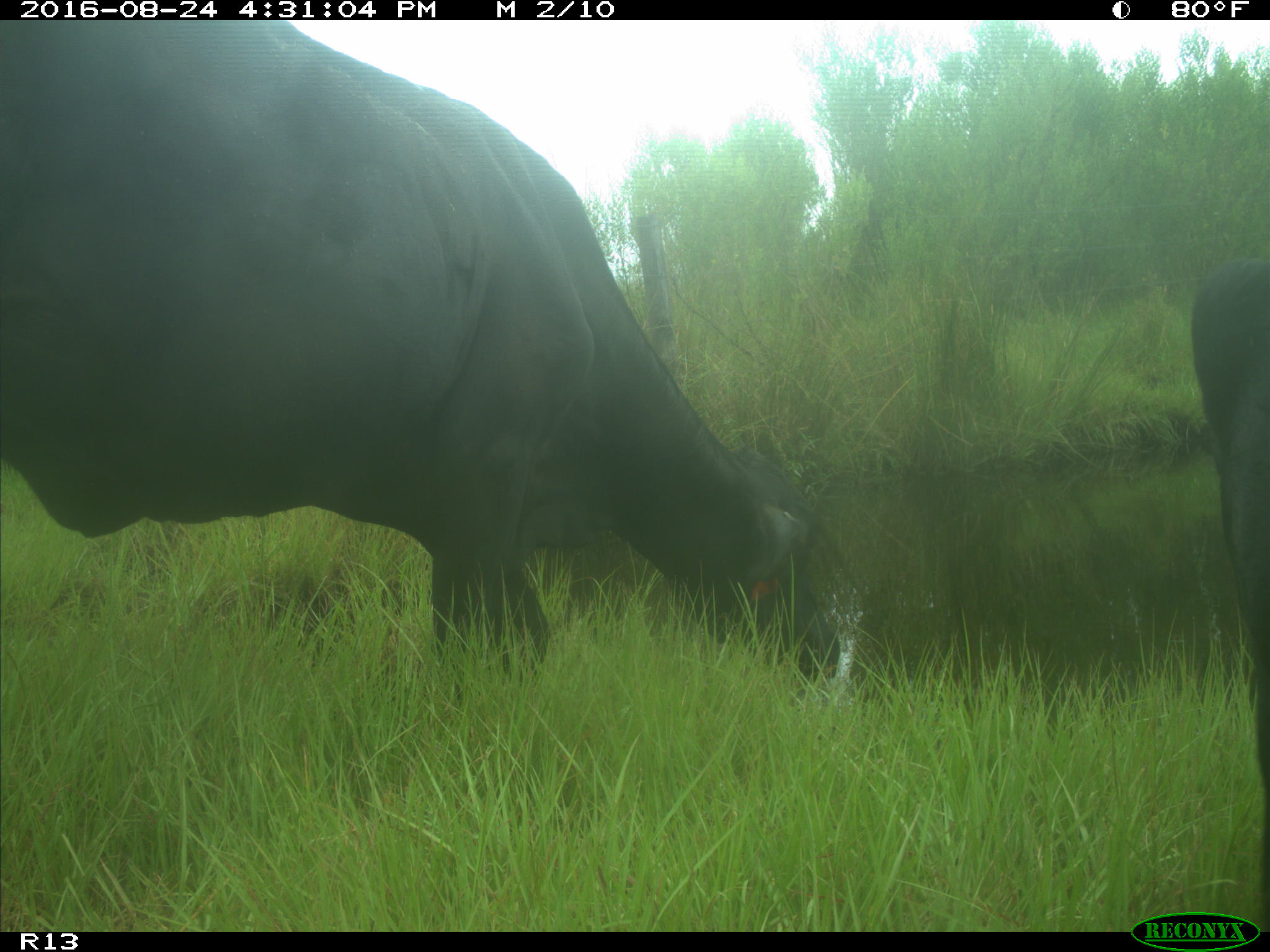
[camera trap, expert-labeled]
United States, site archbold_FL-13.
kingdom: Animalia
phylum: Chordata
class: Mammalia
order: Artiodactyla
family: Bovidae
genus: Bos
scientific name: Bos taurus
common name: domestic cow